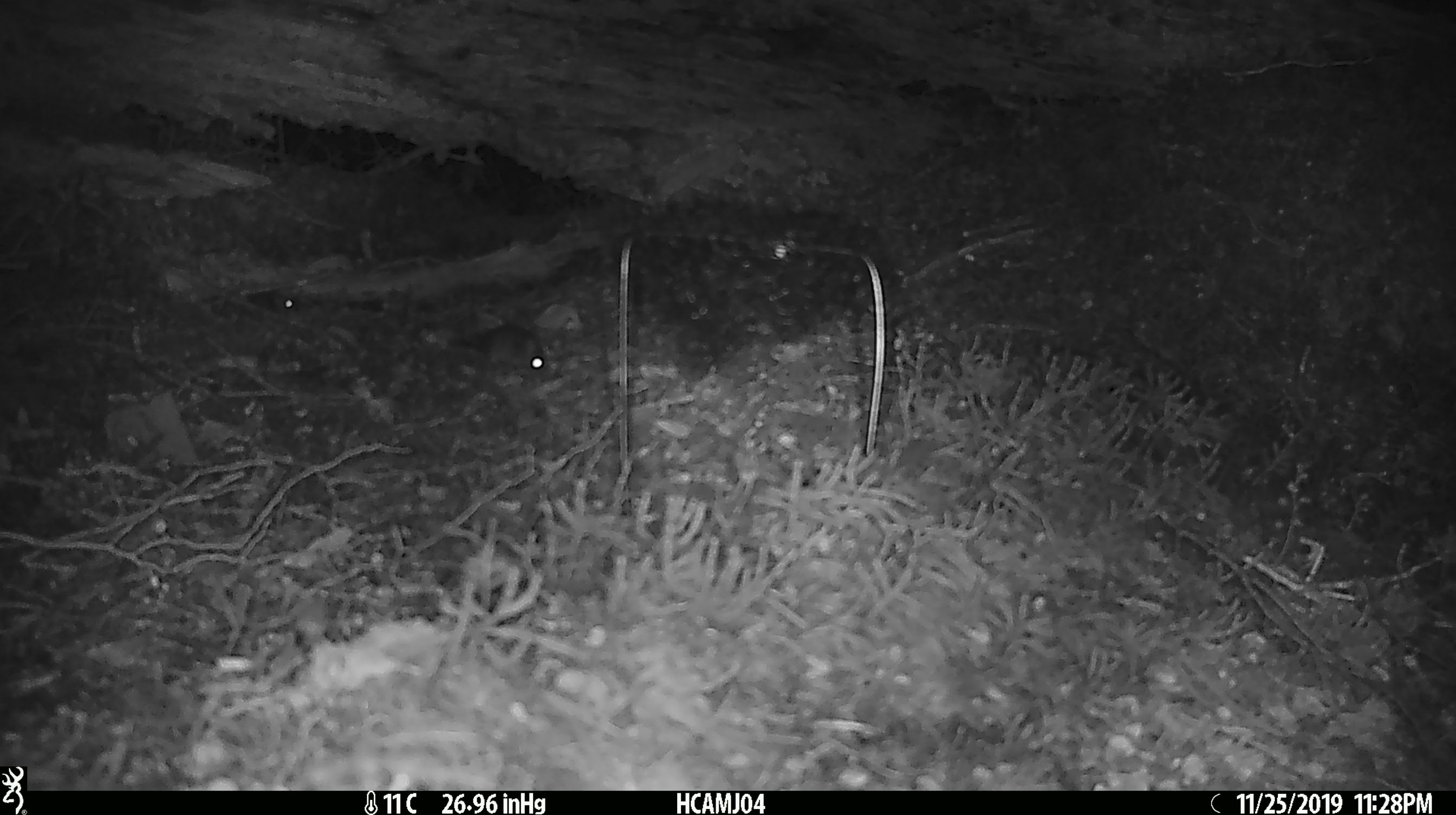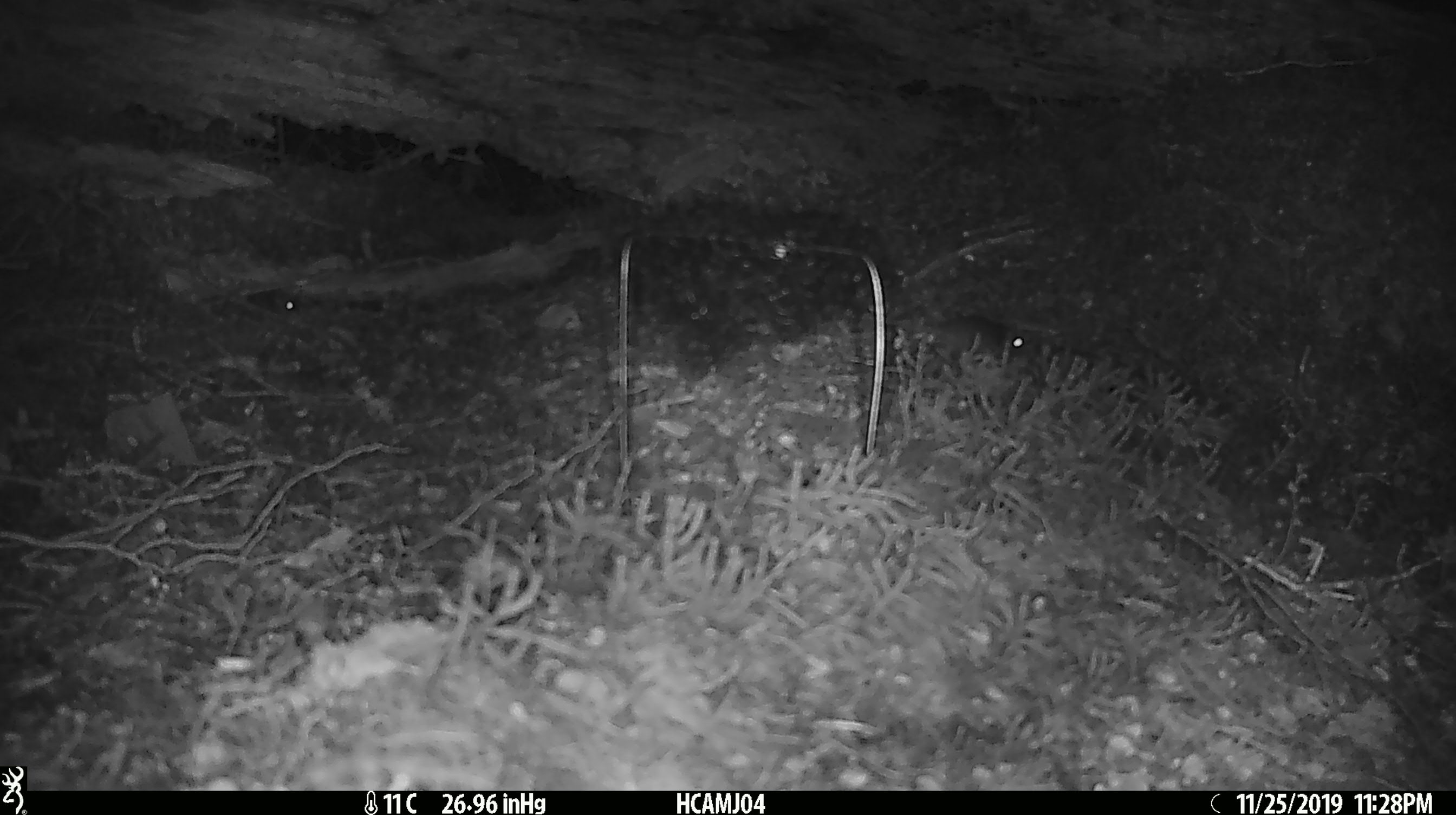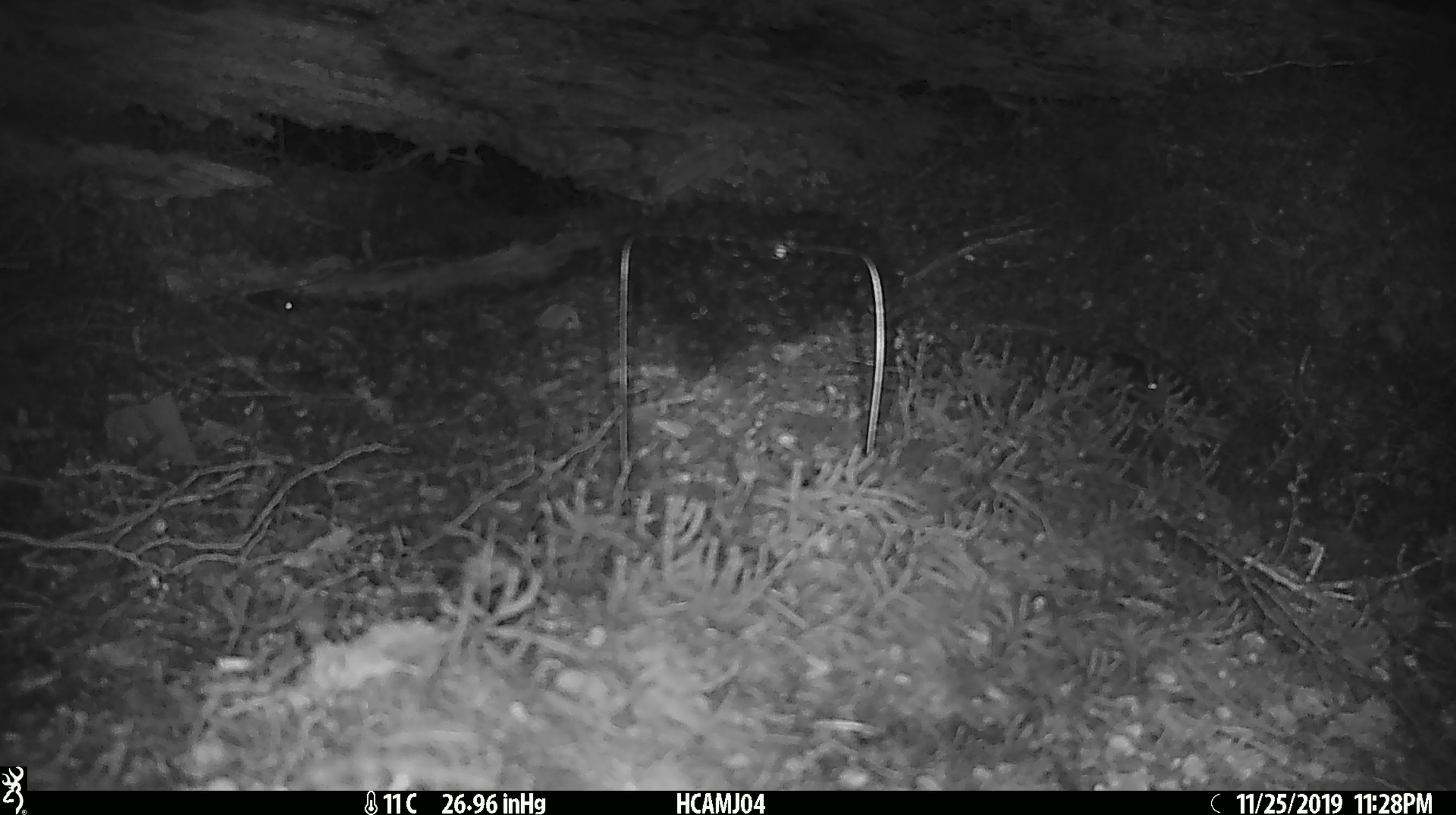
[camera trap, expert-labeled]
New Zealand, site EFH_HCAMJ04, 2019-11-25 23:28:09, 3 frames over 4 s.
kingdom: Animalia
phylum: Chordata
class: Mammalia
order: Rodentia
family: Muridae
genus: Mus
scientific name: Mus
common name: mouse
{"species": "mouse (Mus)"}